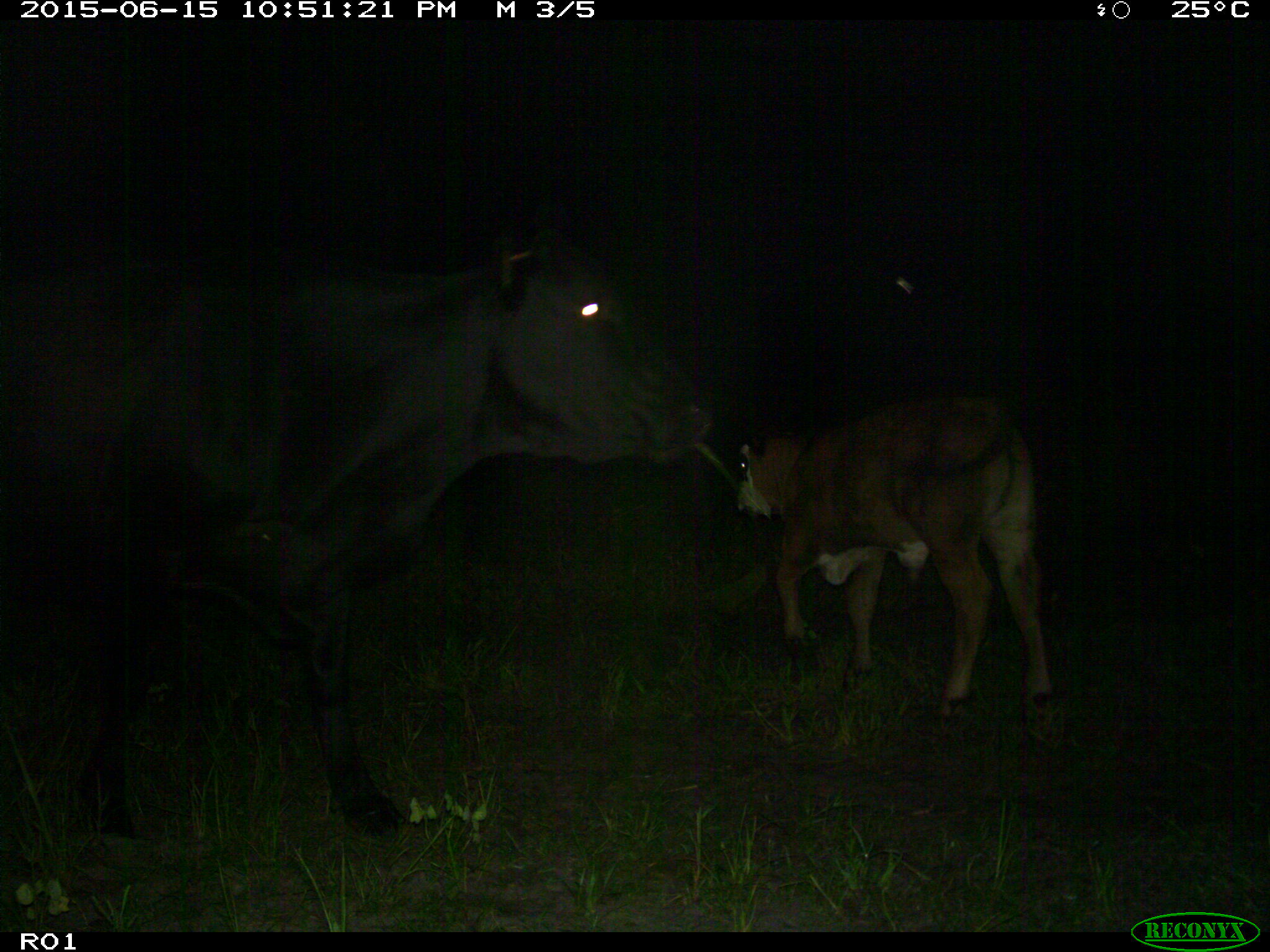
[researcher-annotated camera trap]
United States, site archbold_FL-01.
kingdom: Animalia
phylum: Chordata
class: Mammalia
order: Artiodactyla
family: Bovidae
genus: Bos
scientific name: Bos taurus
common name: domestic cow